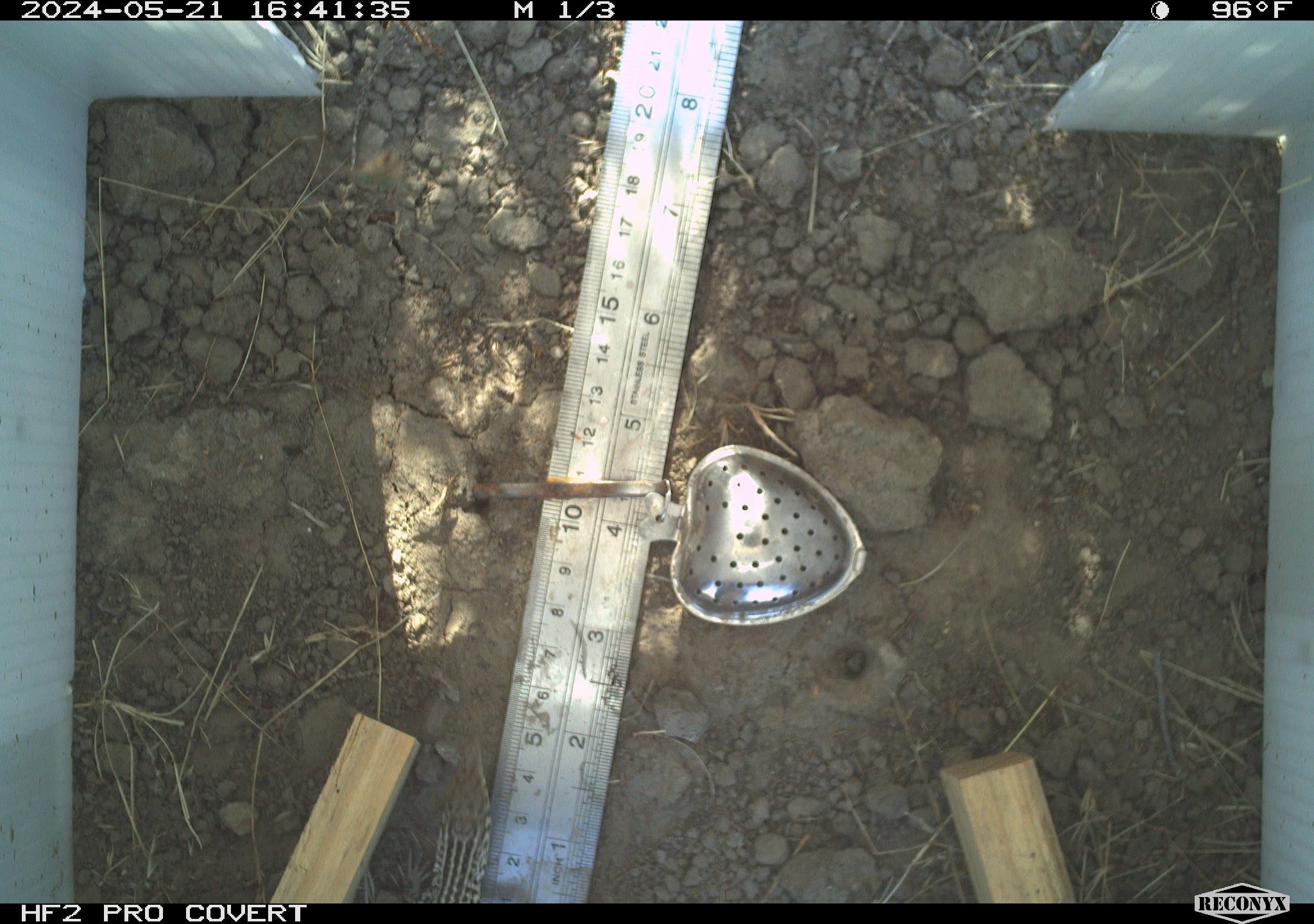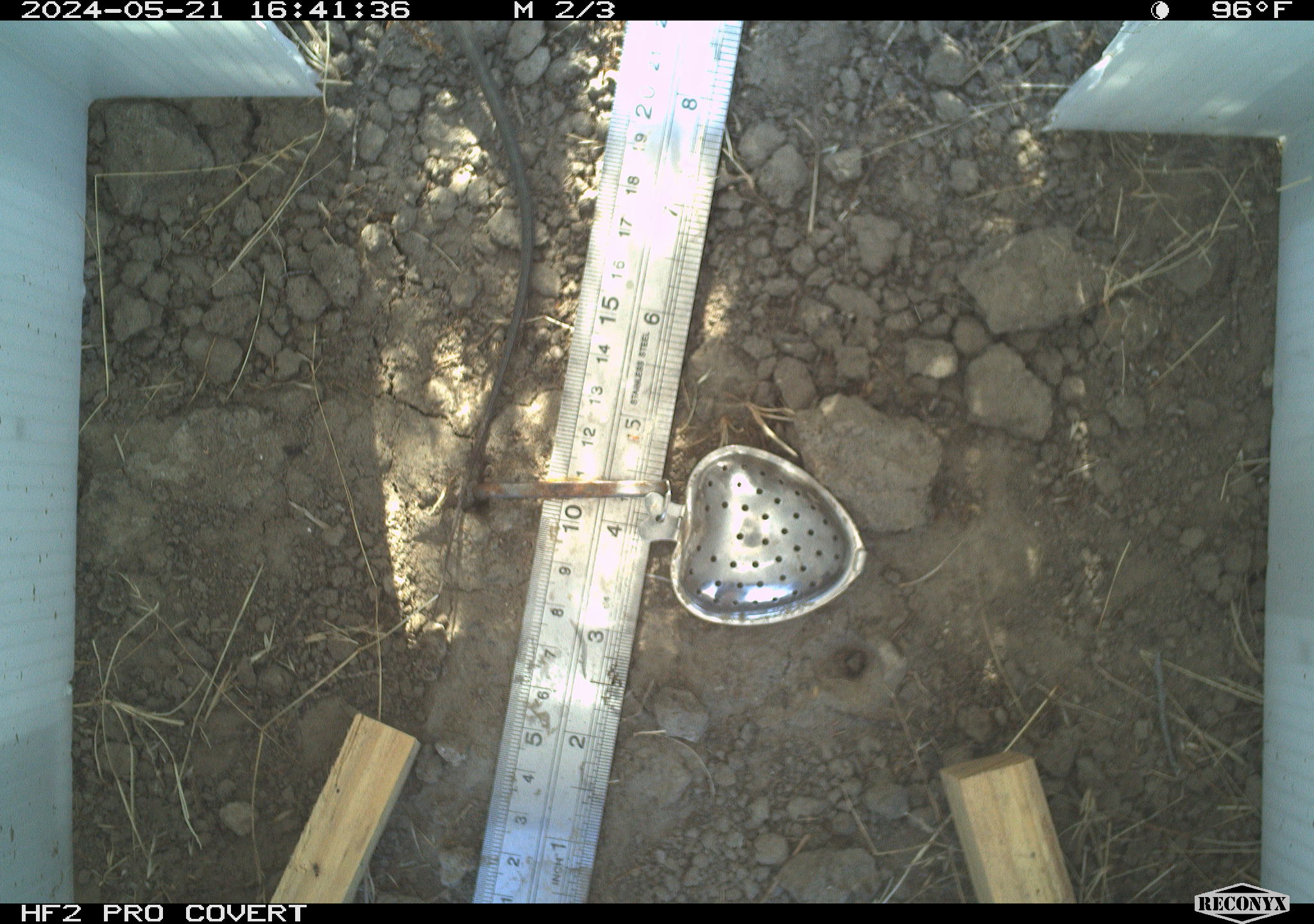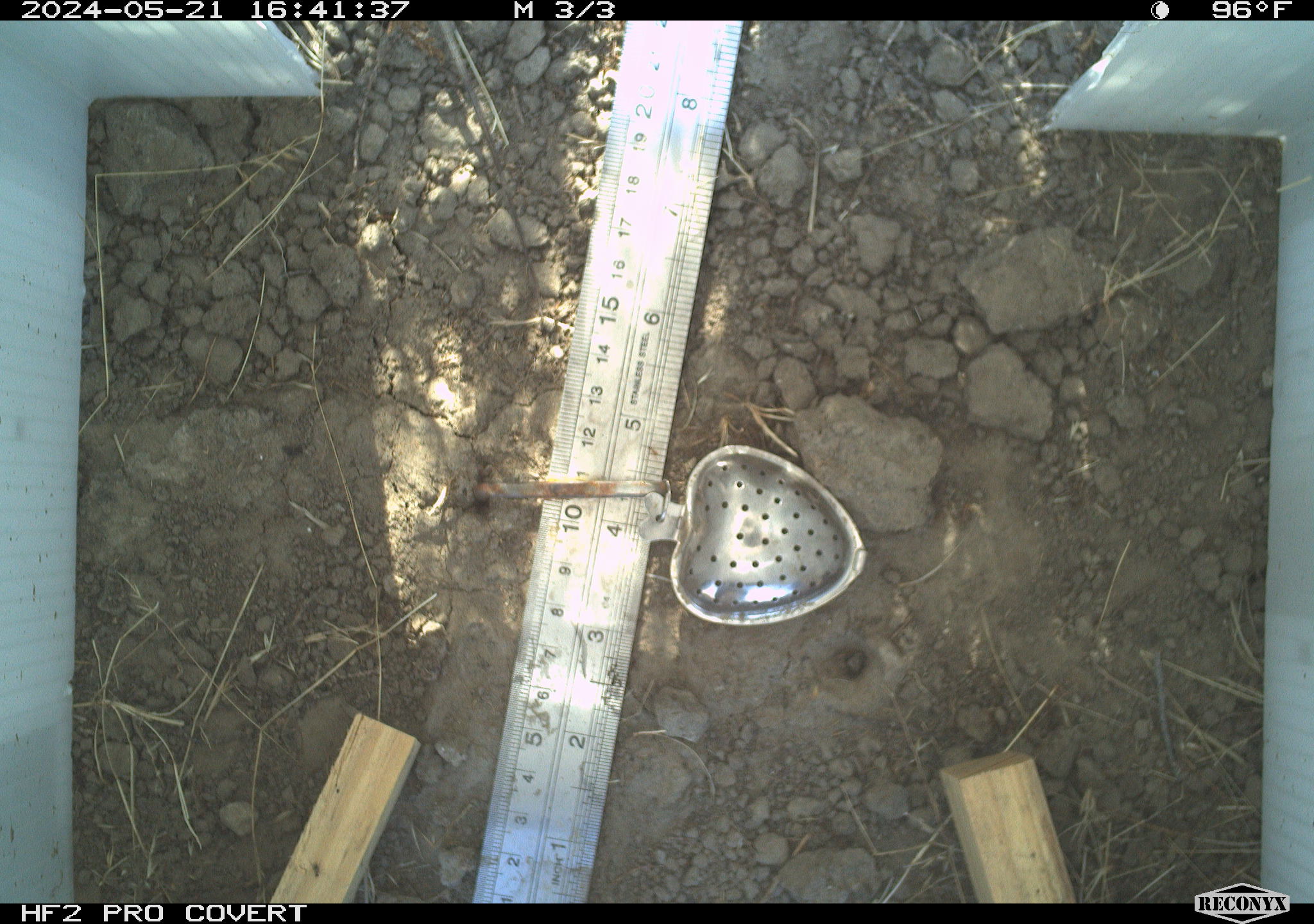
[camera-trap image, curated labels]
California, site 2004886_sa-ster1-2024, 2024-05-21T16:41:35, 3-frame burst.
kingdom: Animalia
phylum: Chordata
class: Reptilia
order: Squamata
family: Teiidae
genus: Aspidoscelis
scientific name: Aspidoscelis tigris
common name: western whiptail